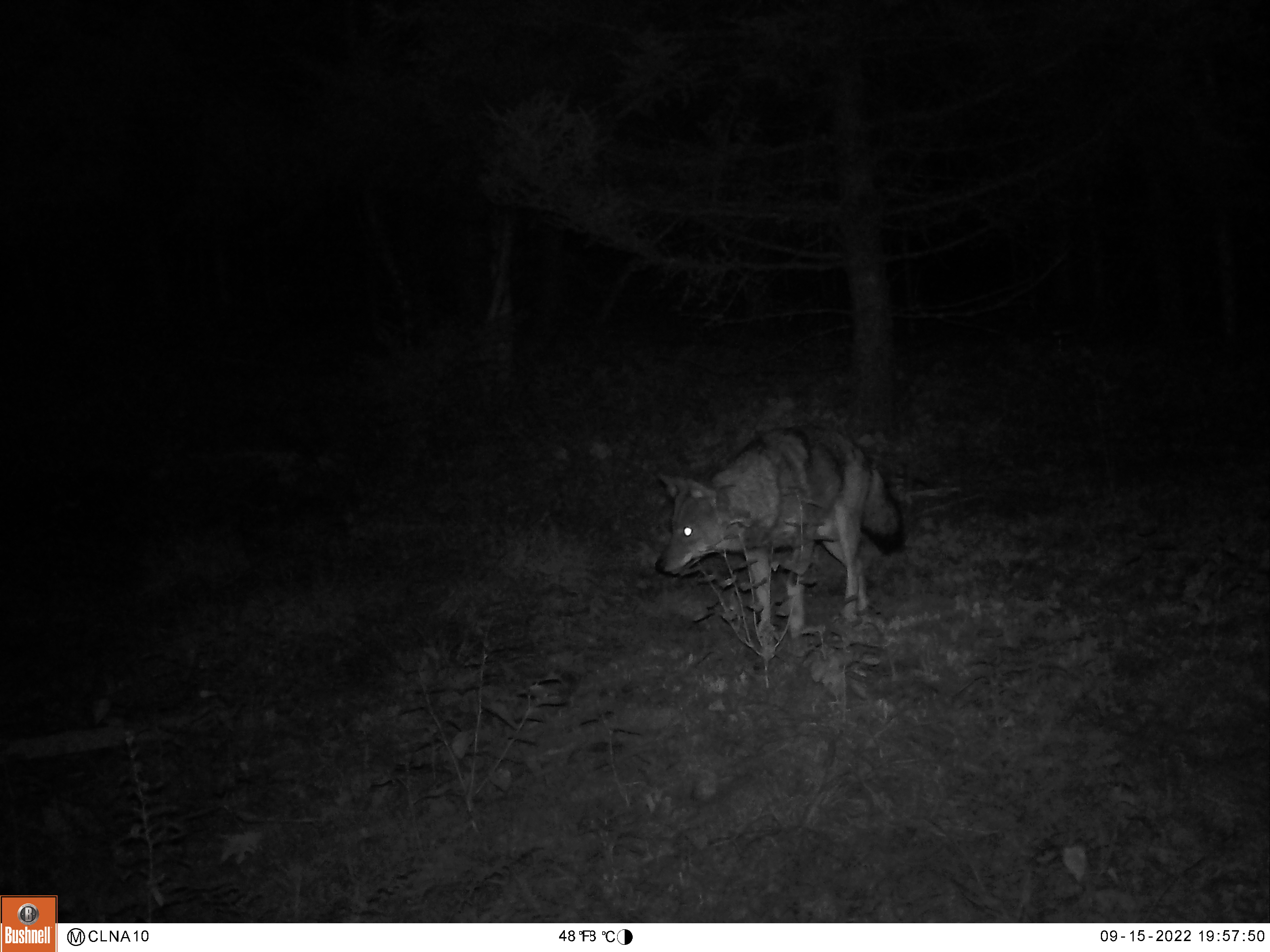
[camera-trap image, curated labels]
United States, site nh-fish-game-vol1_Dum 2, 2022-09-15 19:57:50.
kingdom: Animalia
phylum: Chordata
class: Mammalia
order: Carnivora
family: Canidae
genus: Canis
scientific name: Canis latrans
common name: coyote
Coyote (Canis latrans).